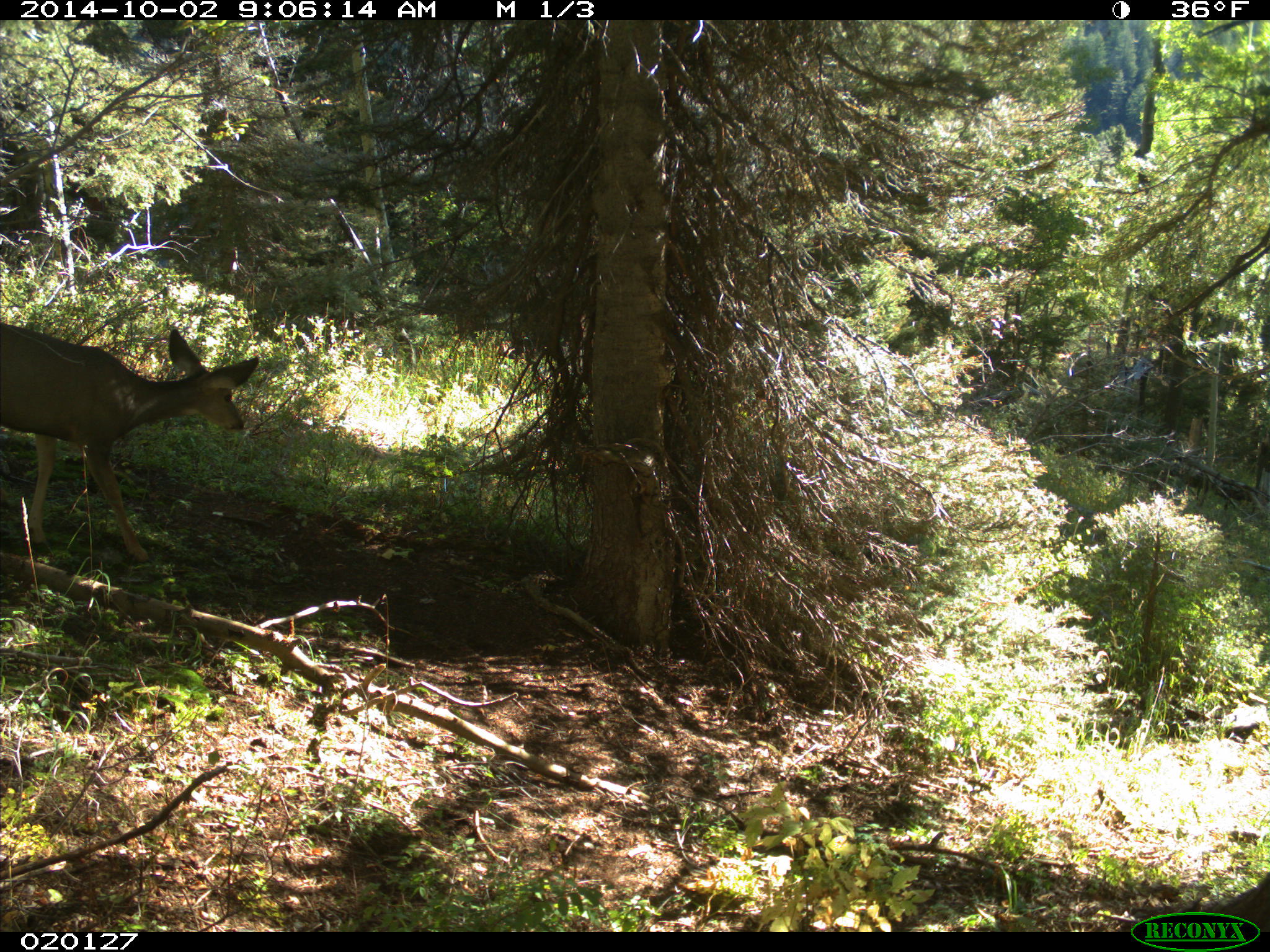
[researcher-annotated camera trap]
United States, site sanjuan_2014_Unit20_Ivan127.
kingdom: Animalia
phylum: Chordata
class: Mammalia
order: Artiodactyla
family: Cervidae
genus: Odocoileus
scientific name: Odocoileus hemionus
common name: mule deer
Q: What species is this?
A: Odocoileus hemionus (mule deer).